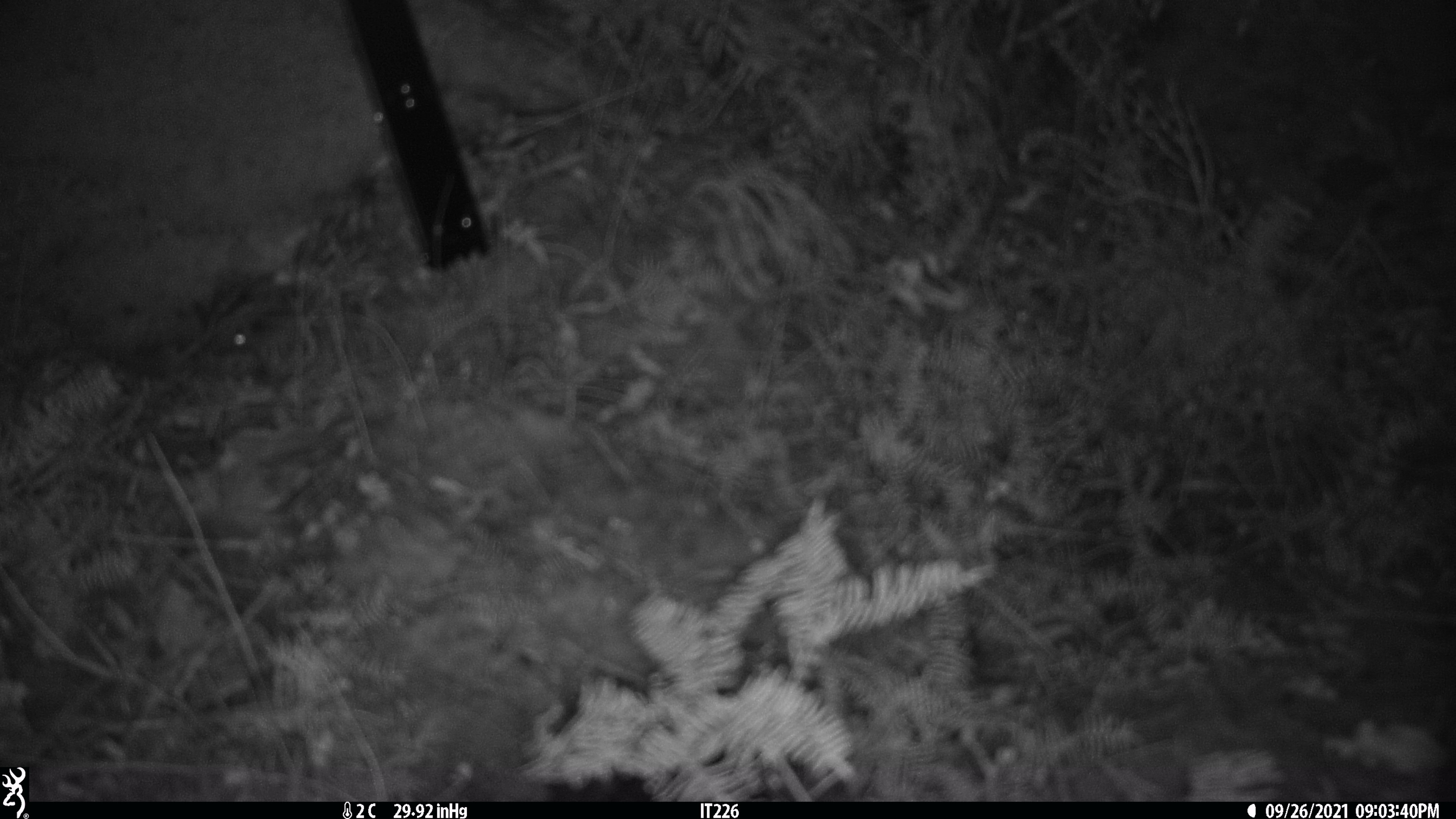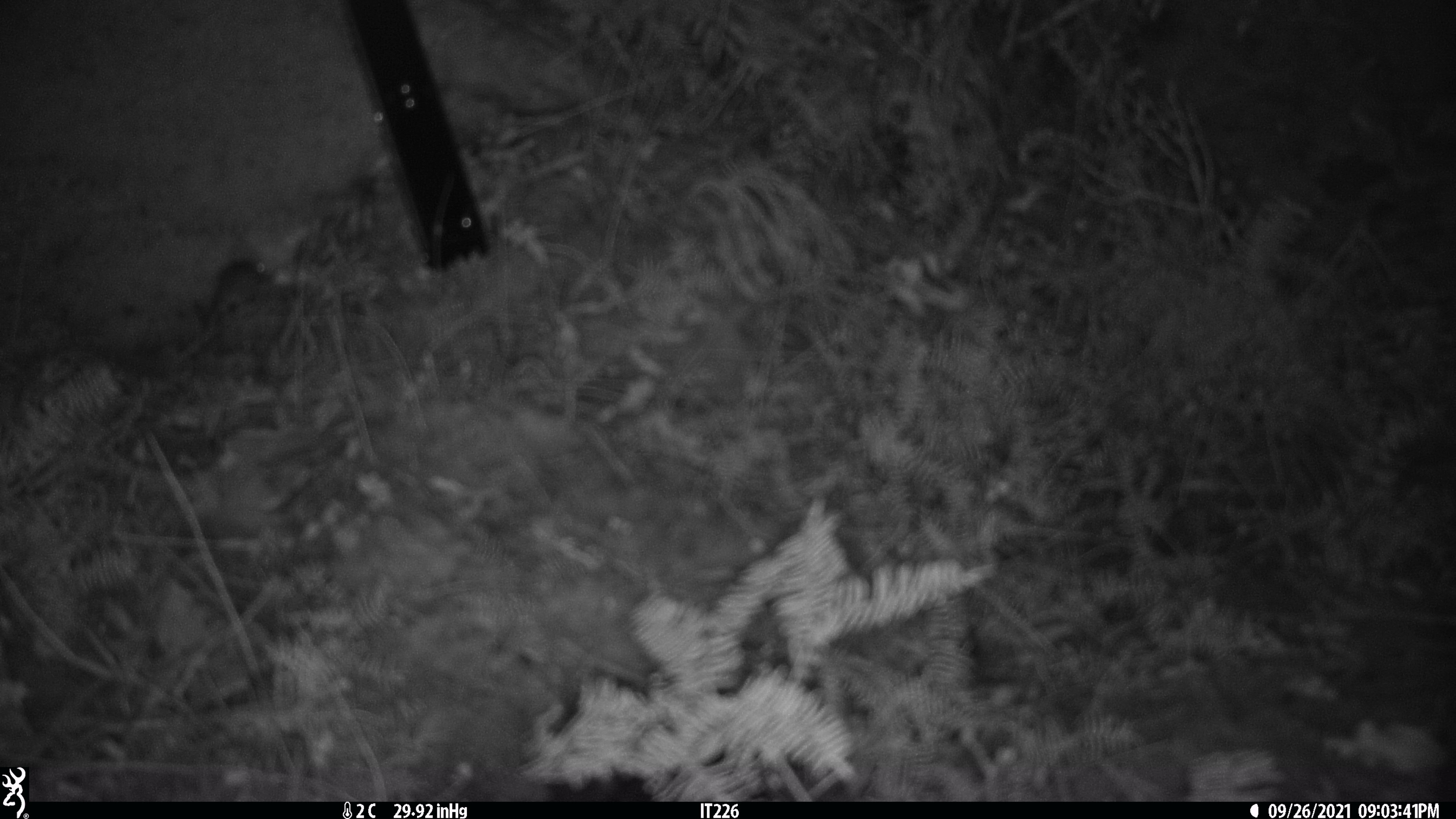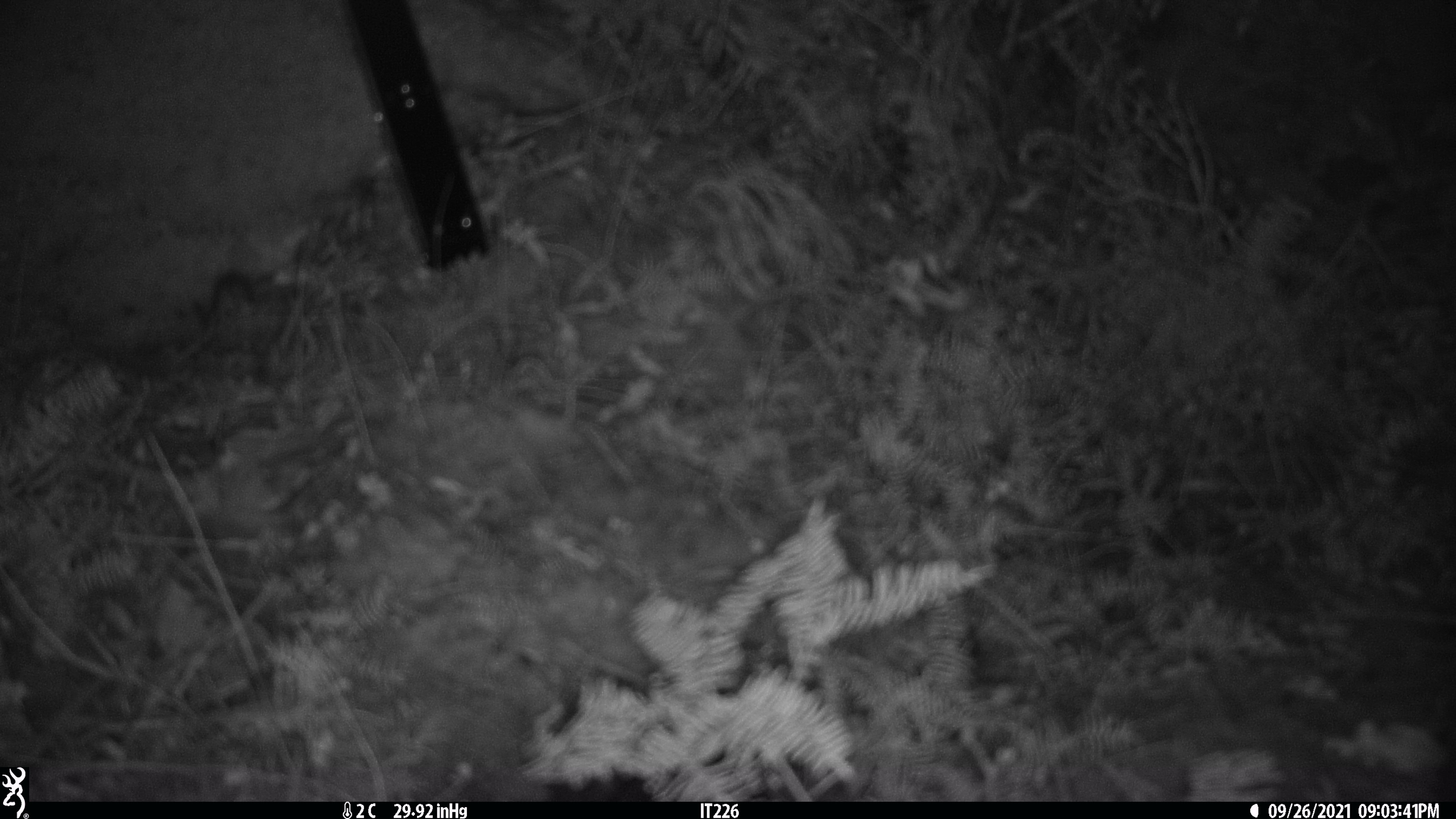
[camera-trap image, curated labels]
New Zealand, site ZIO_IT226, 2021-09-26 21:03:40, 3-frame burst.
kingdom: Animalia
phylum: Chordata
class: Mammalia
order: Rodentia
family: Muridae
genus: Mus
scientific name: Mus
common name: mouse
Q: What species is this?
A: Mouse (Mus).